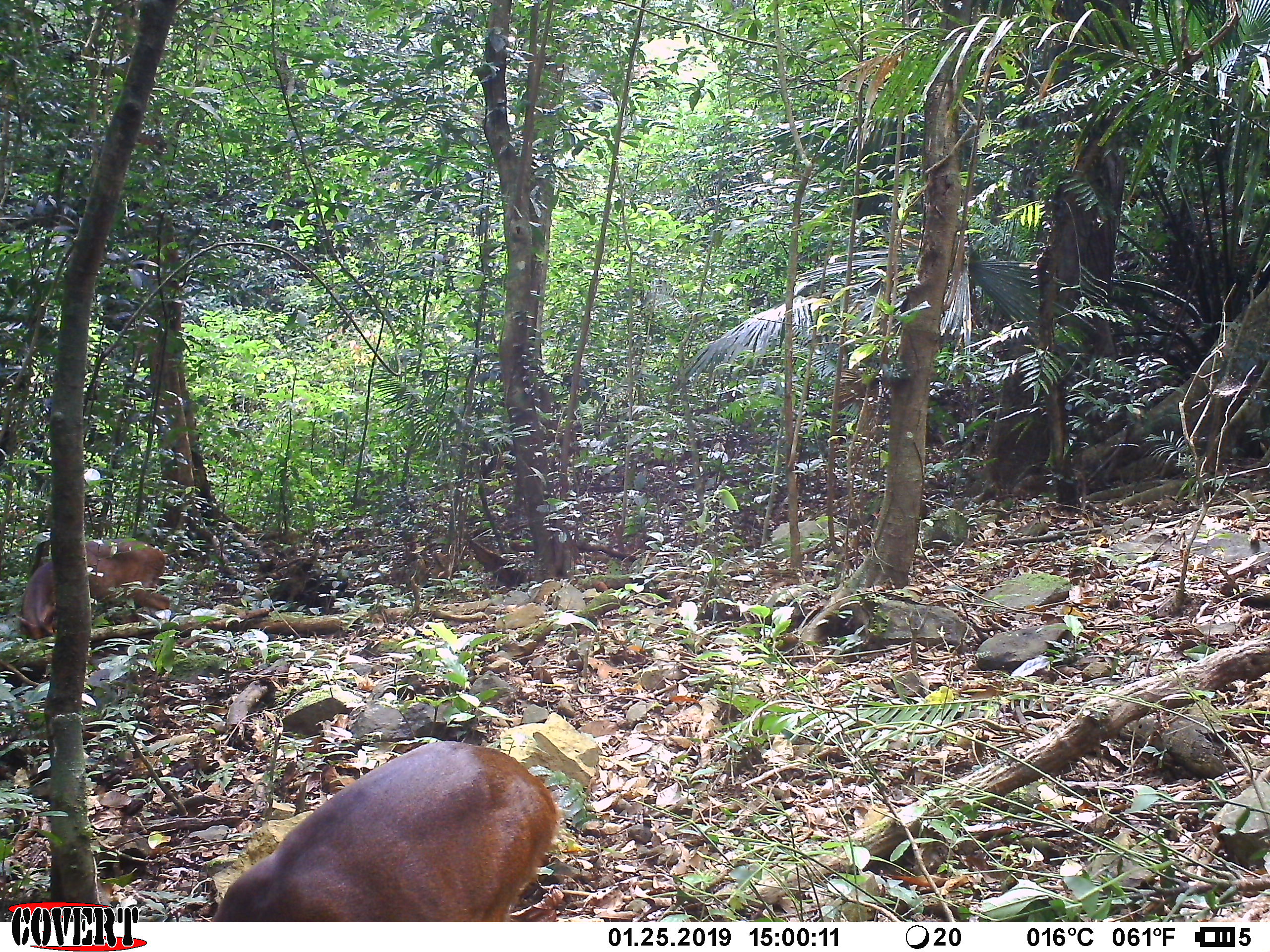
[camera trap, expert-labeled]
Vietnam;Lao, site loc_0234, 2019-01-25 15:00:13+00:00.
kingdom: Animalia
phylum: Chordata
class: Mammalia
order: Artiodactyla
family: Cervidae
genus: Muntiacus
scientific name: Muntiacus vuquangensis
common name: large-antlered muntjac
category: large antlered muntjac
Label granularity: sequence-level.